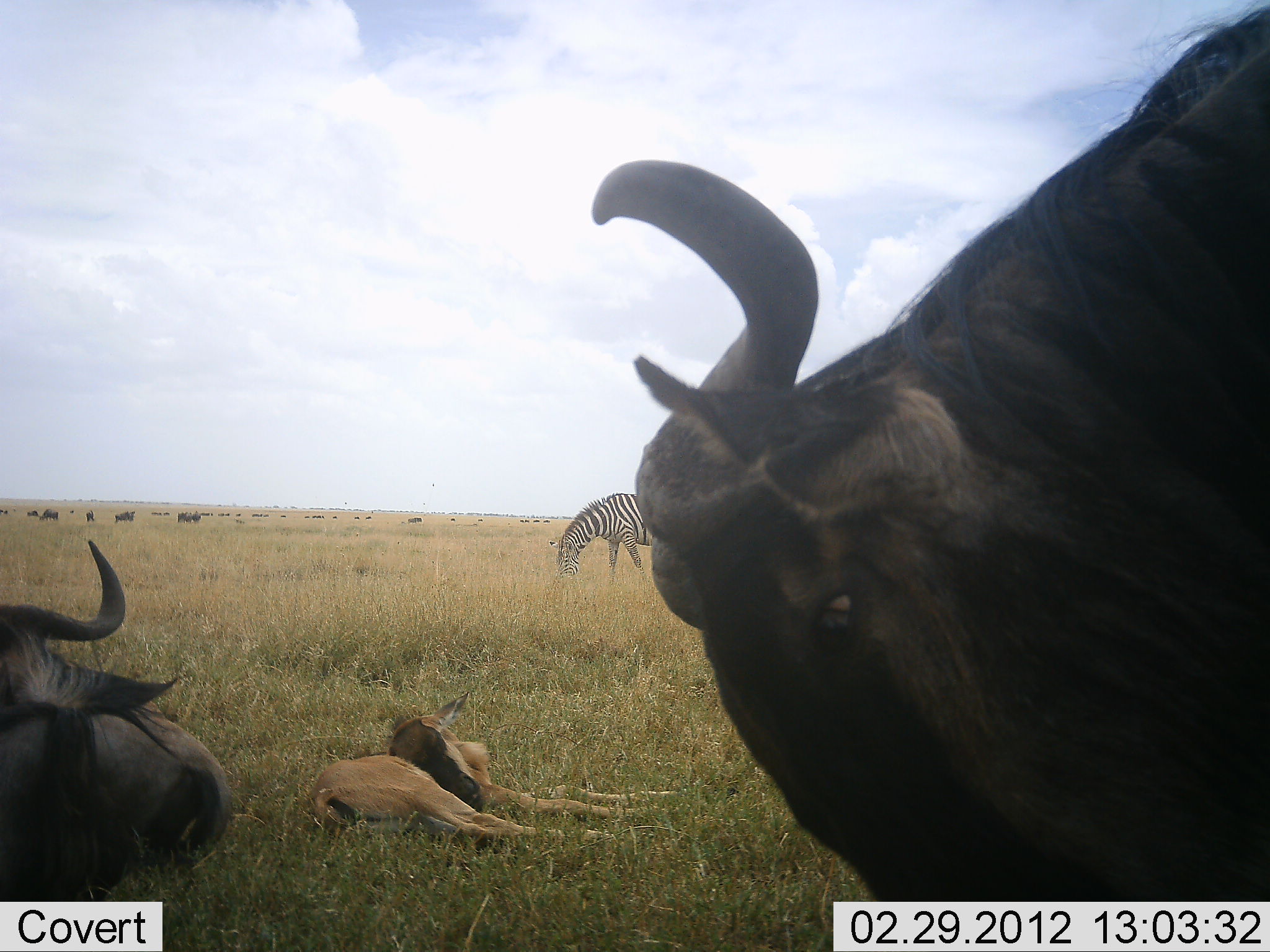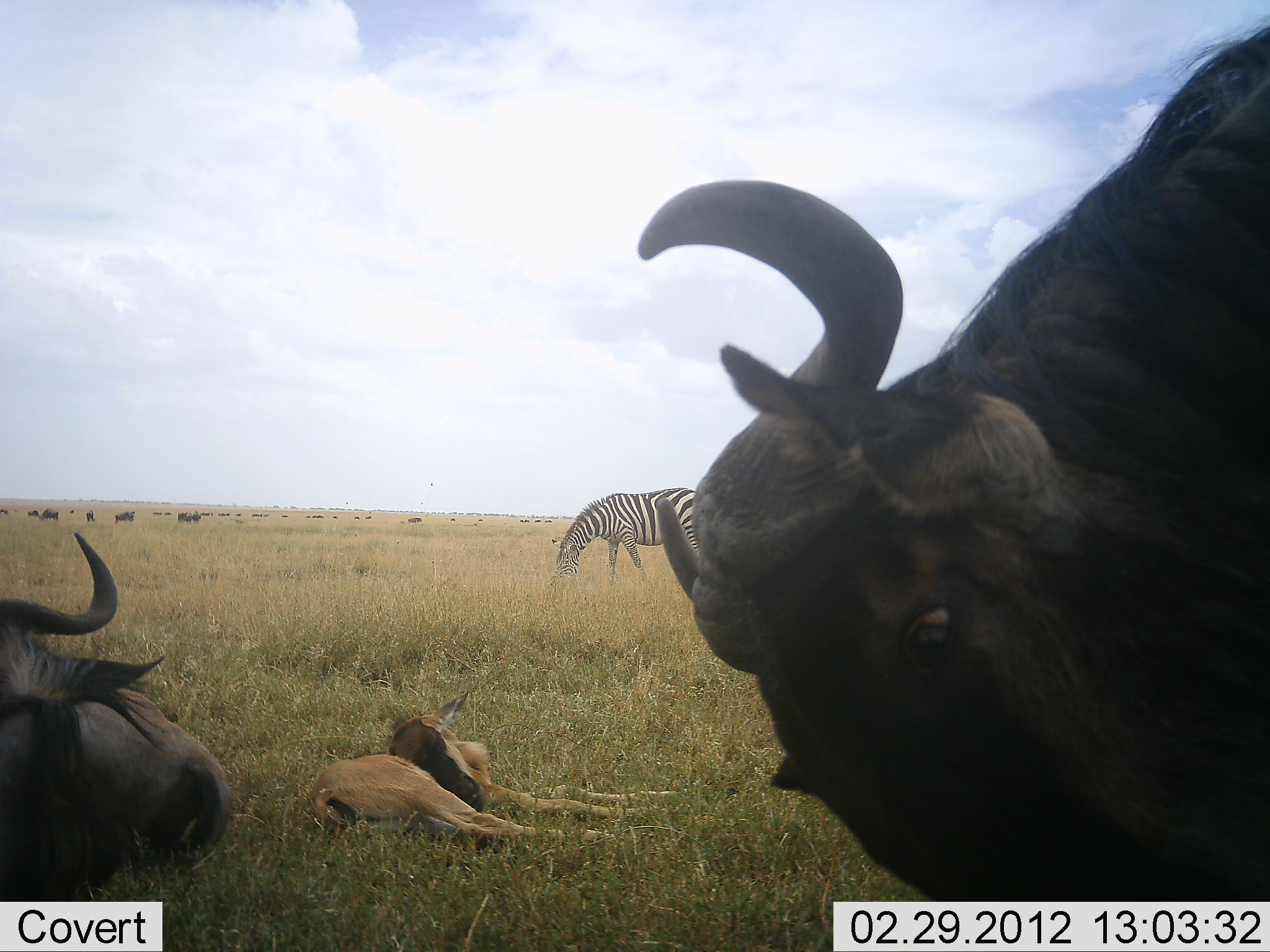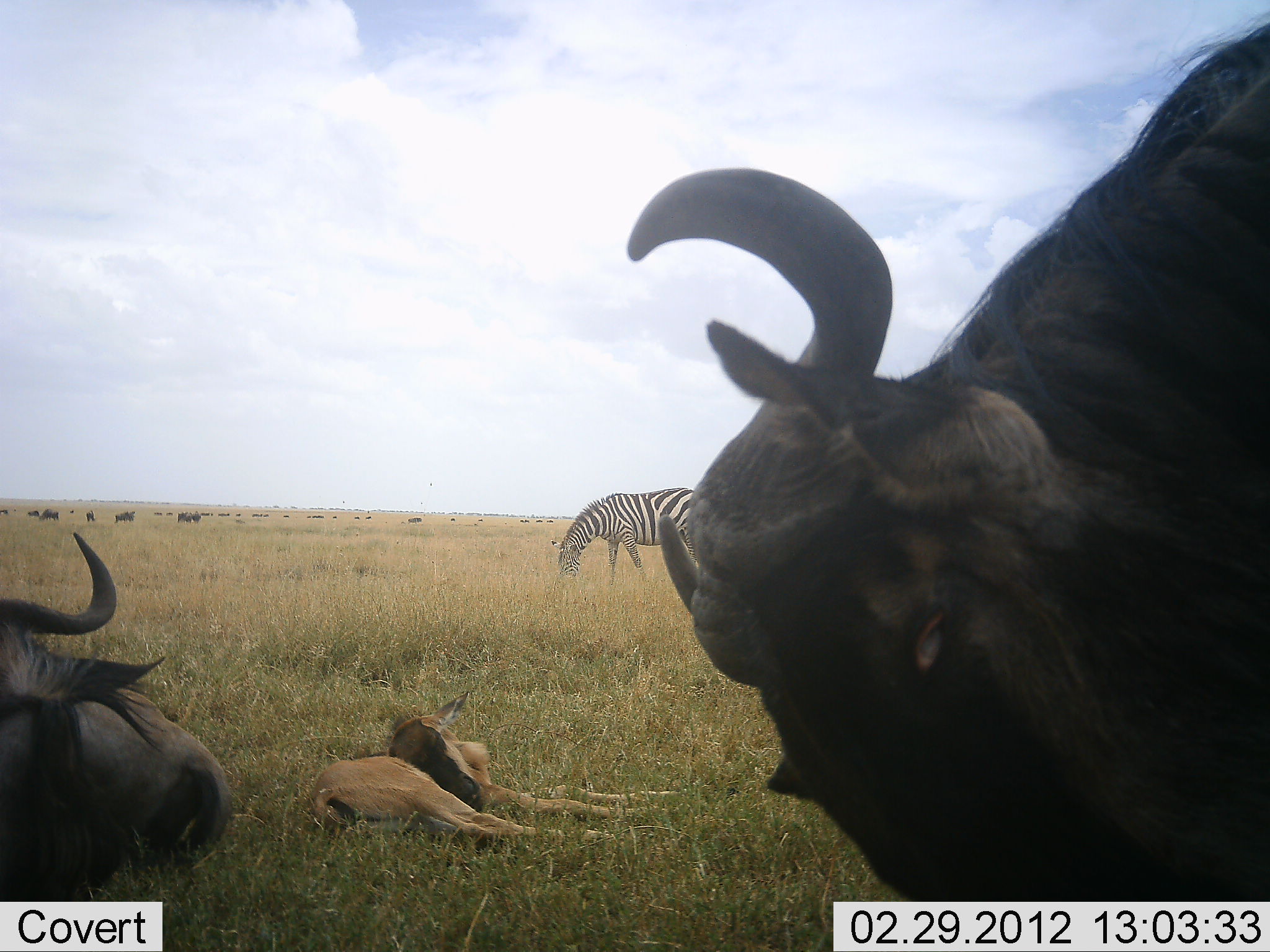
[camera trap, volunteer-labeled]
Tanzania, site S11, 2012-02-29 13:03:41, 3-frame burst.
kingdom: Animalia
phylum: Chordata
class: Mammalia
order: Artiodactyla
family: Bovidae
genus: Connochaetes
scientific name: Connochaetes taurinus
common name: blue wildebeest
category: wildebeest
Wildebeest (blue wildebeest) (Connochaetes taurinus), count 6. Behavior (volunteer vote fractions): standing 72%, resting 90%, moving 17%, interacting 7%. Young present (vote fraction): 72%. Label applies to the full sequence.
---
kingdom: Animalia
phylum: Chordata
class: Mammalia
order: Perissodactyla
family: Equidae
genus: Equus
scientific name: Equus quagga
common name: plains zebra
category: zebra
Zebra (plains zebra) (Equus quagga), count 1. Behavior (volunteer vote fractions): standing 9%, resting 0%, moving 3%, interacting 3%. Young present (vote fraction): 0%. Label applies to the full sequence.